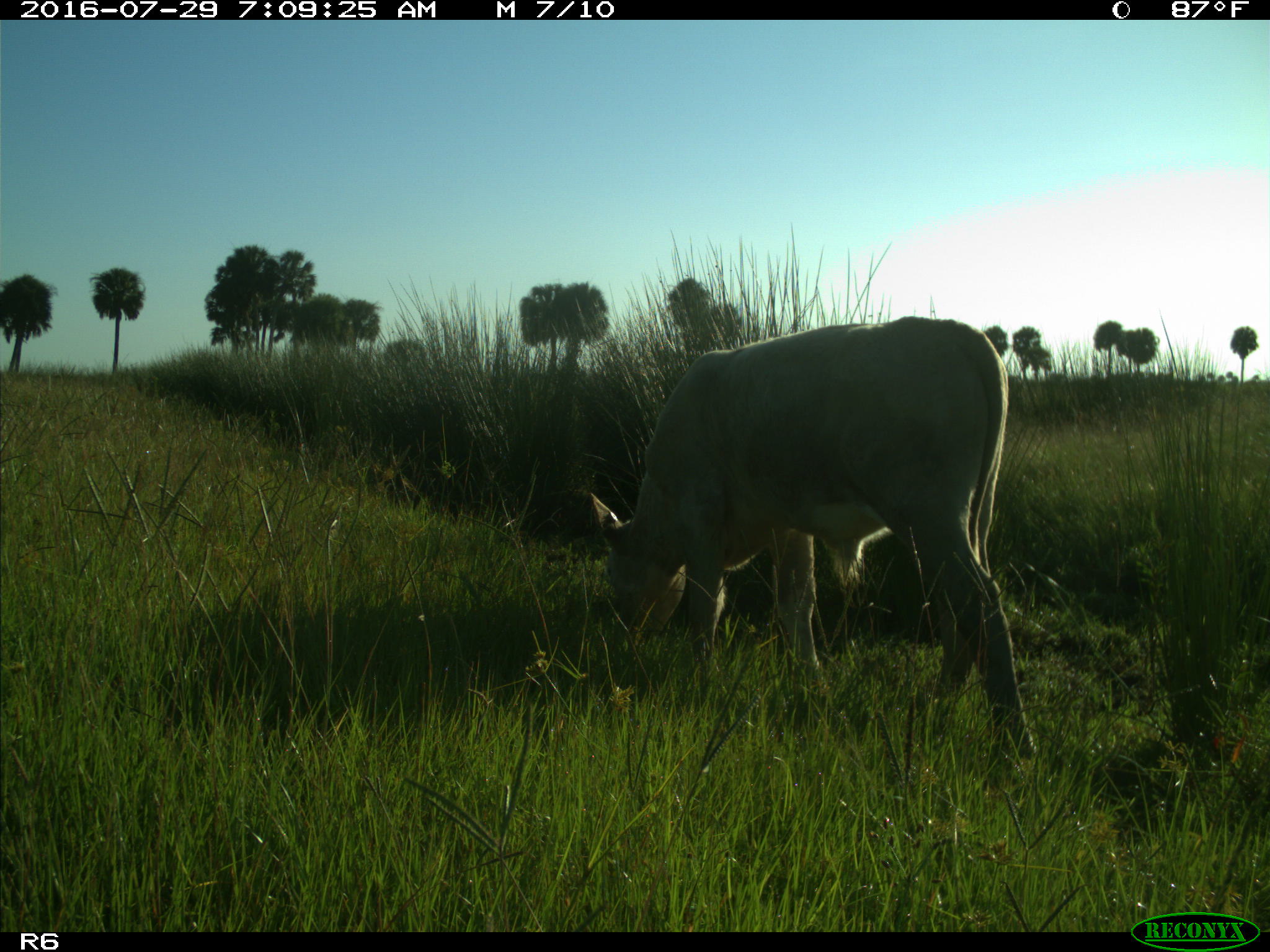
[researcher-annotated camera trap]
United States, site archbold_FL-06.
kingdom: Animalia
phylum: Chordata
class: Mammalia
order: Artiodactyla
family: Bovidae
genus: Bos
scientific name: Bos taurus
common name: domestic cow